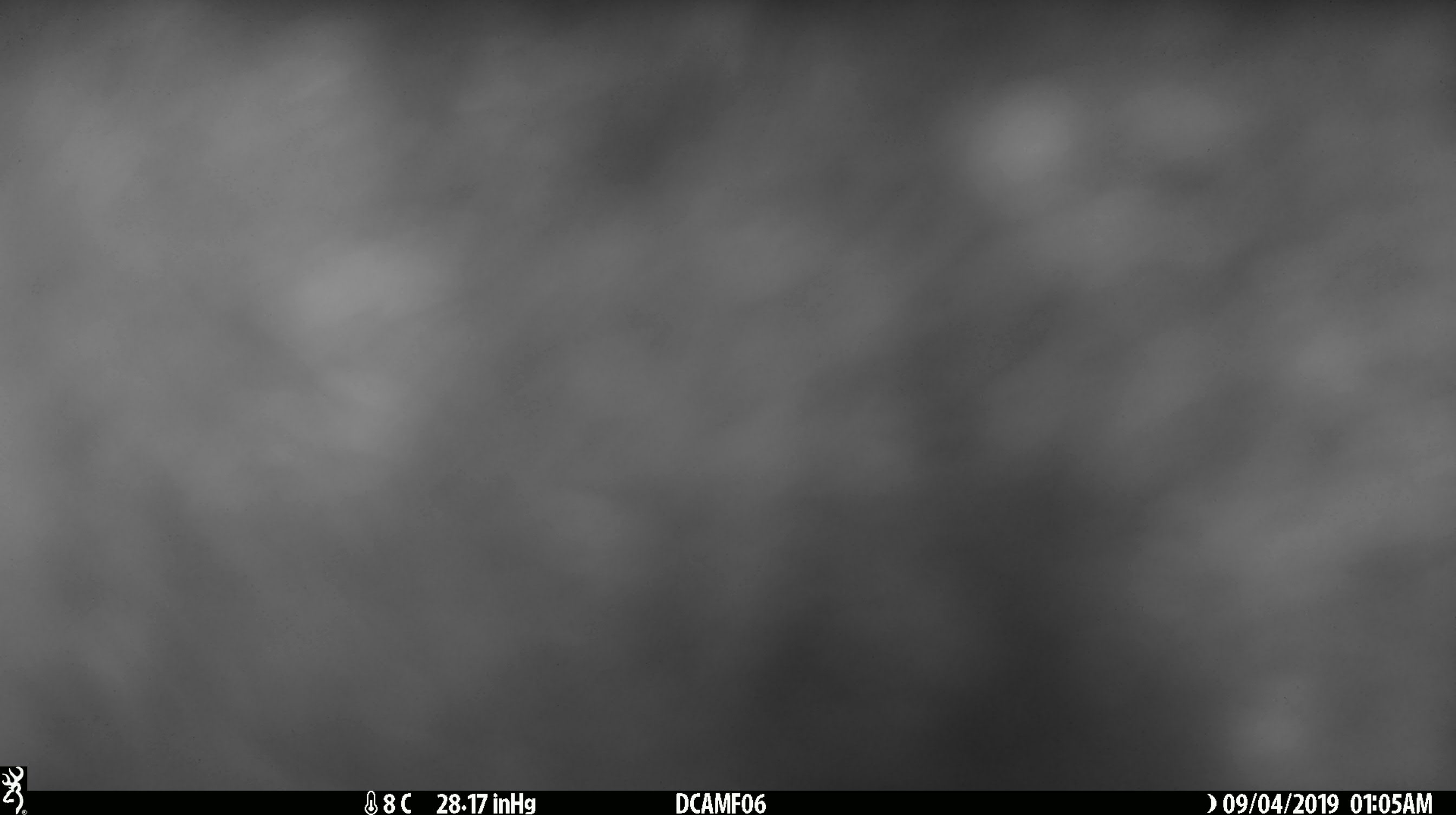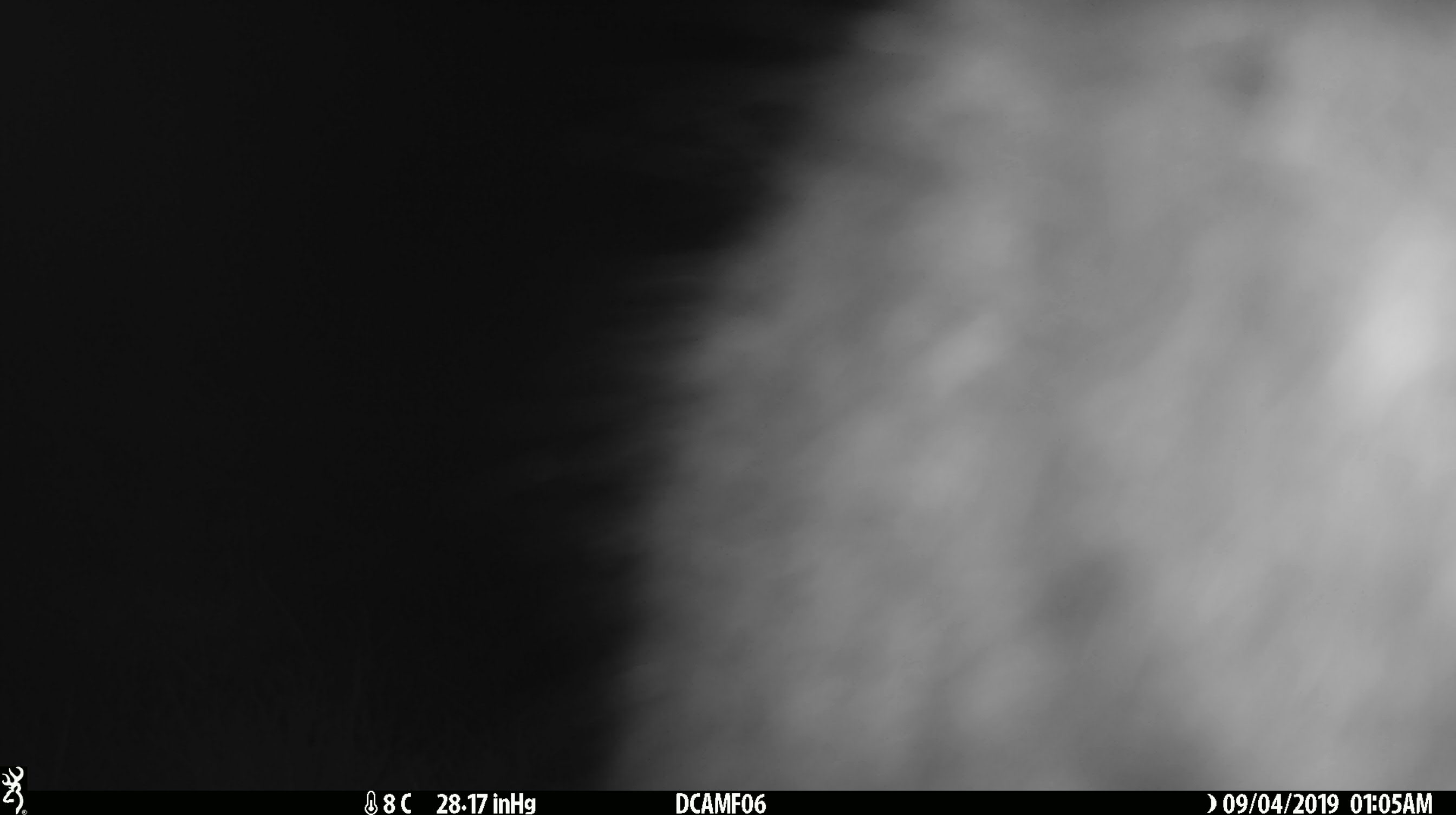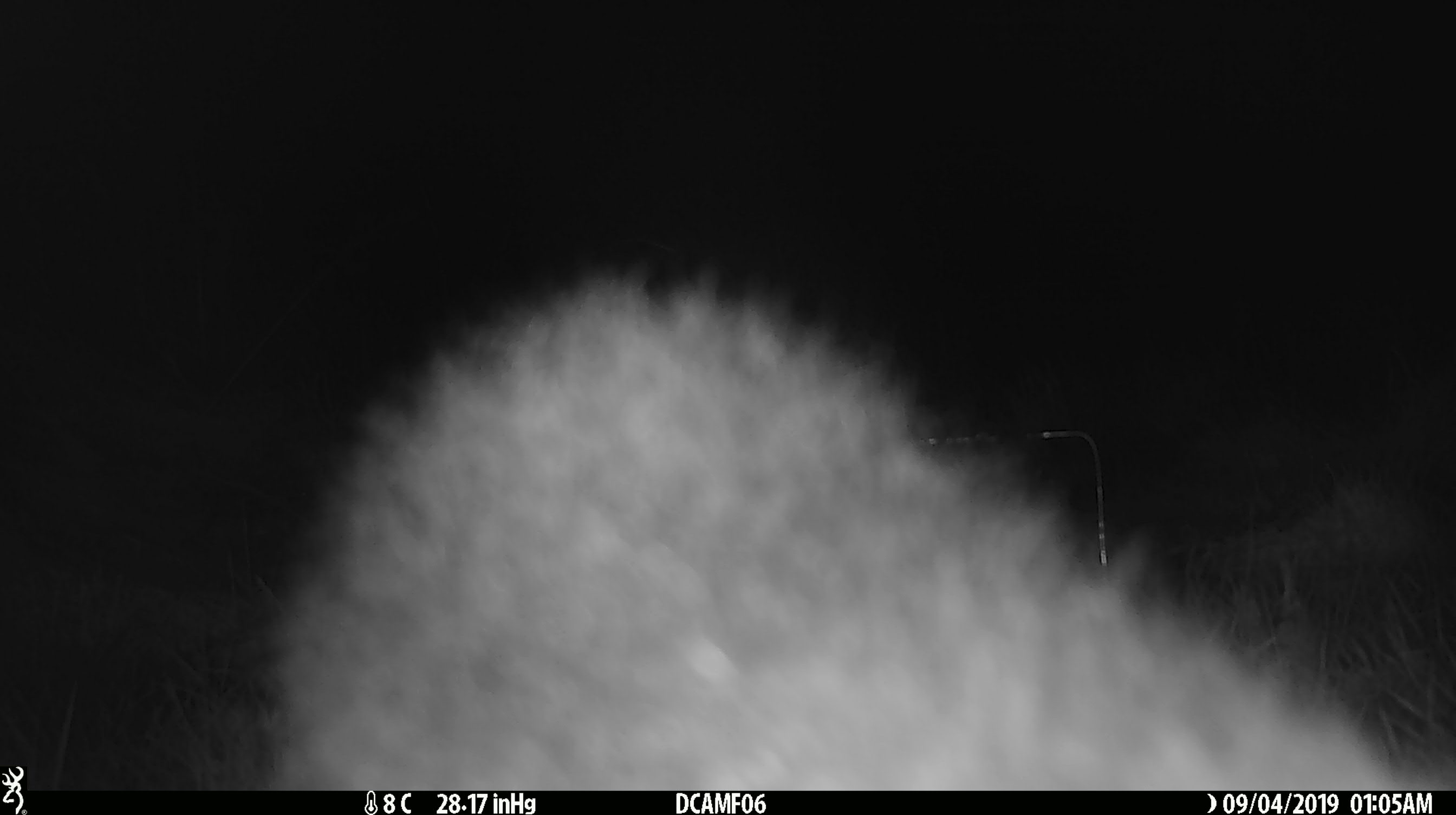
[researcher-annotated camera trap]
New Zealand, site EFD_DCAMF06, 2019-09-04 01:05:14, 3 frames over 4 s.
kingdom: Animalia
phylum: Chordata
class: Mammalia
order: Diprotodontia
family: Phalangeridae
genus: Trichosurus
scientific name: Trichosurus vulpecula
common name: common brushtail possum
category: possum